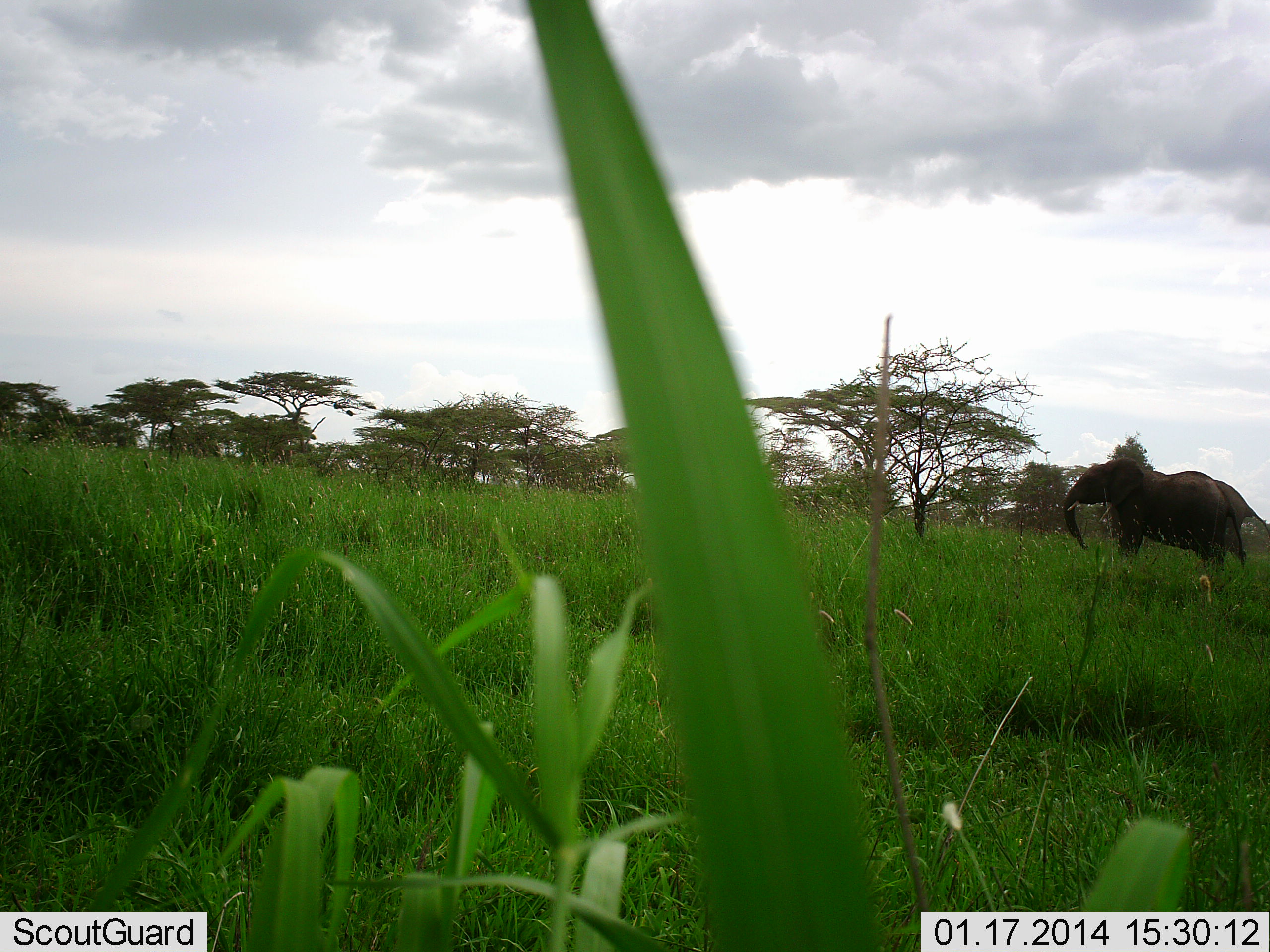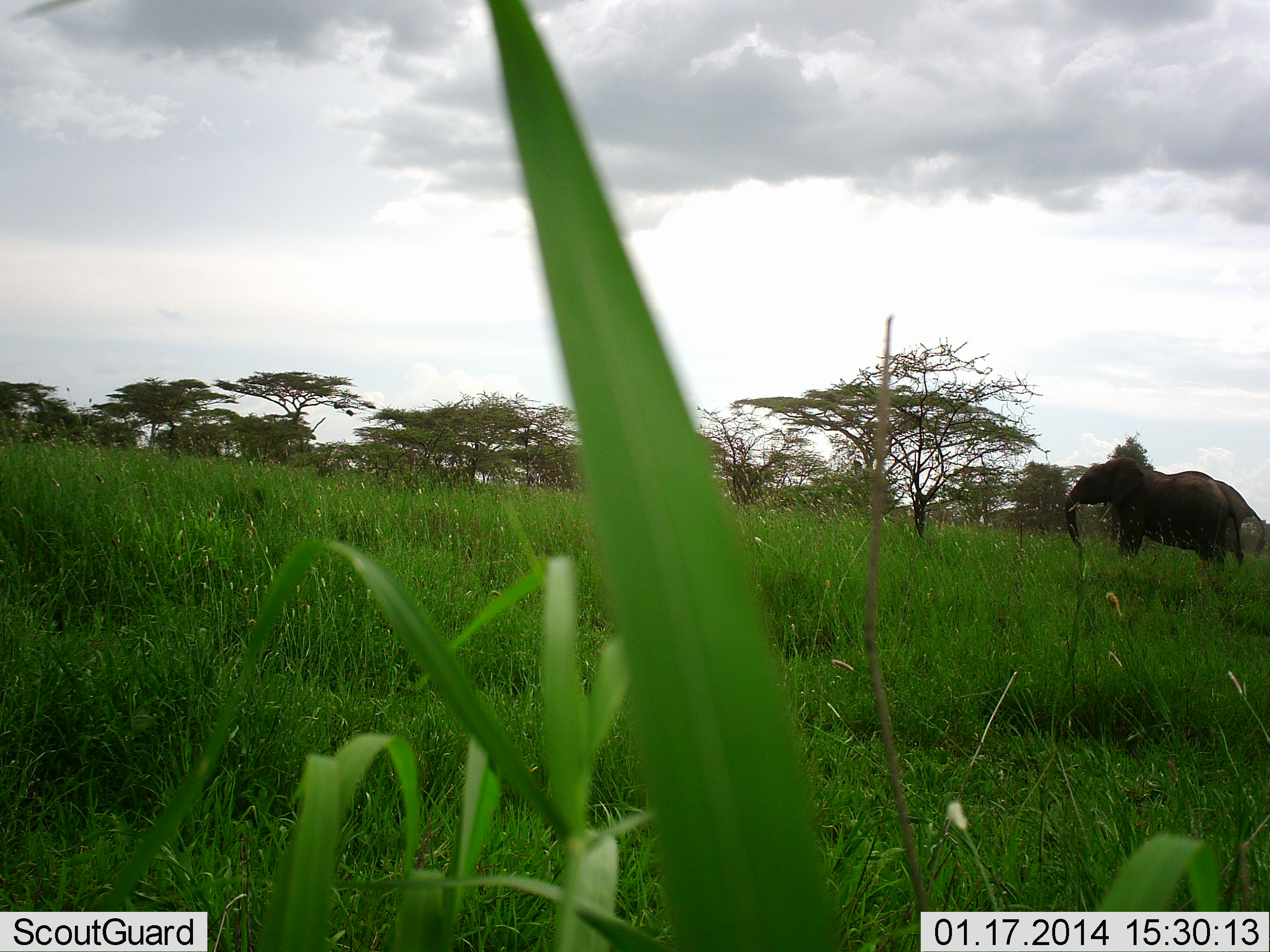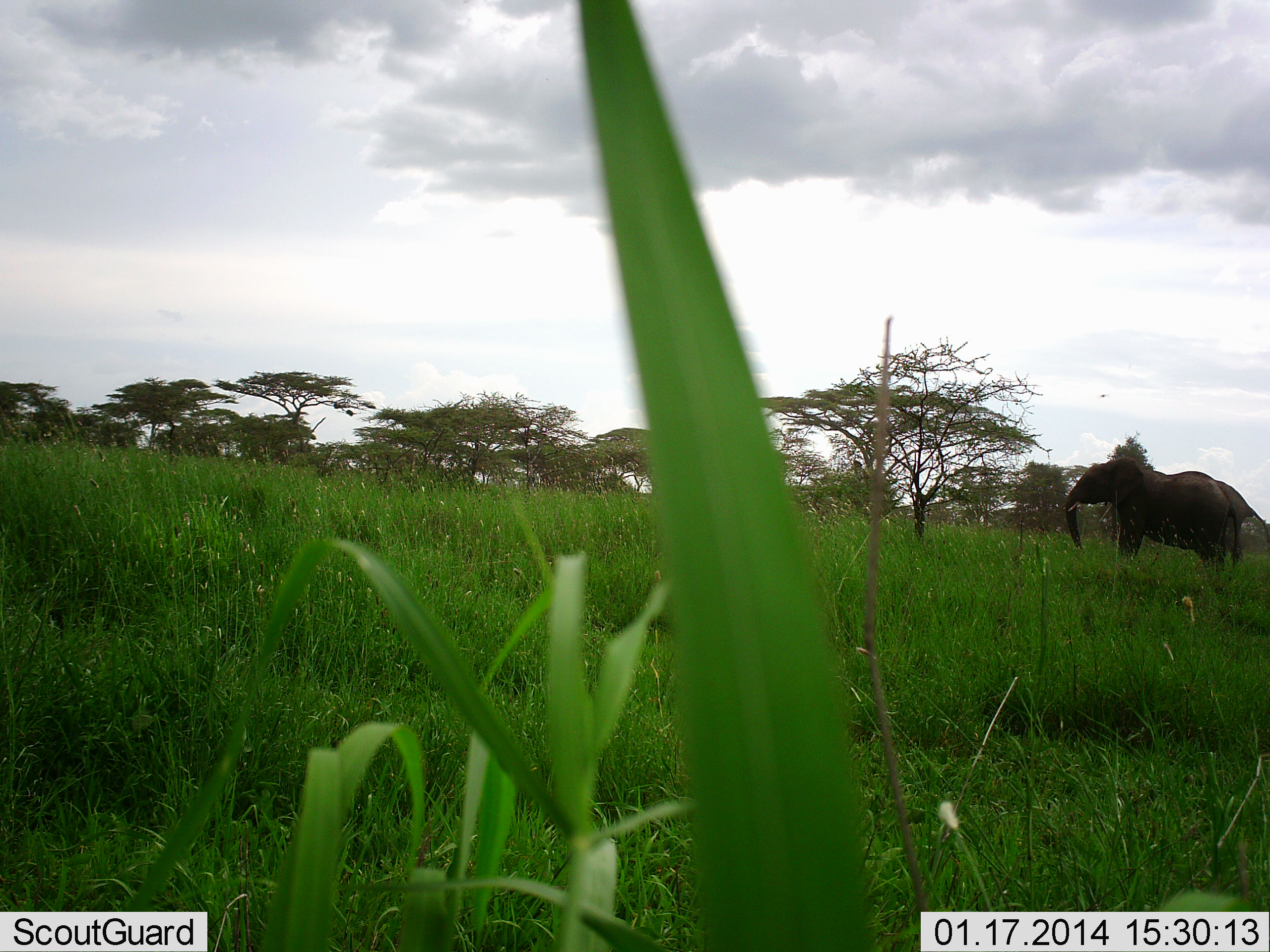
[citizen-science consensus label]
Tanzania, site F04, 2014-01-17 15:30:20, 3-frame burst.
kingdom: Animalia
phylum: Chordata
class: Mammalia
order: Proboscidea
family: Elephantidae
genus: Loxodonta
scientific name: Loxodonta africana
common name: african bush elephant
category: elephant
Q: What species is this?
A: Elephant (african bush elephant) (Loxodonta africana).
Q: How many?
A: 1.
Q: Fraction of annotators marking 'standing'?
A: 73%.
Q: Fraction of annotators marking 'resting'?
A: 0%.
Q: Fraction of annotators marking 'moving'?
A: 18%.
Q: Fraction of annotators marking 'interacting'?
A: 0%.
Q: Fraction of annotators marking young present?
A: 0%.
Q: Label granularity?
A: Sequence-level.